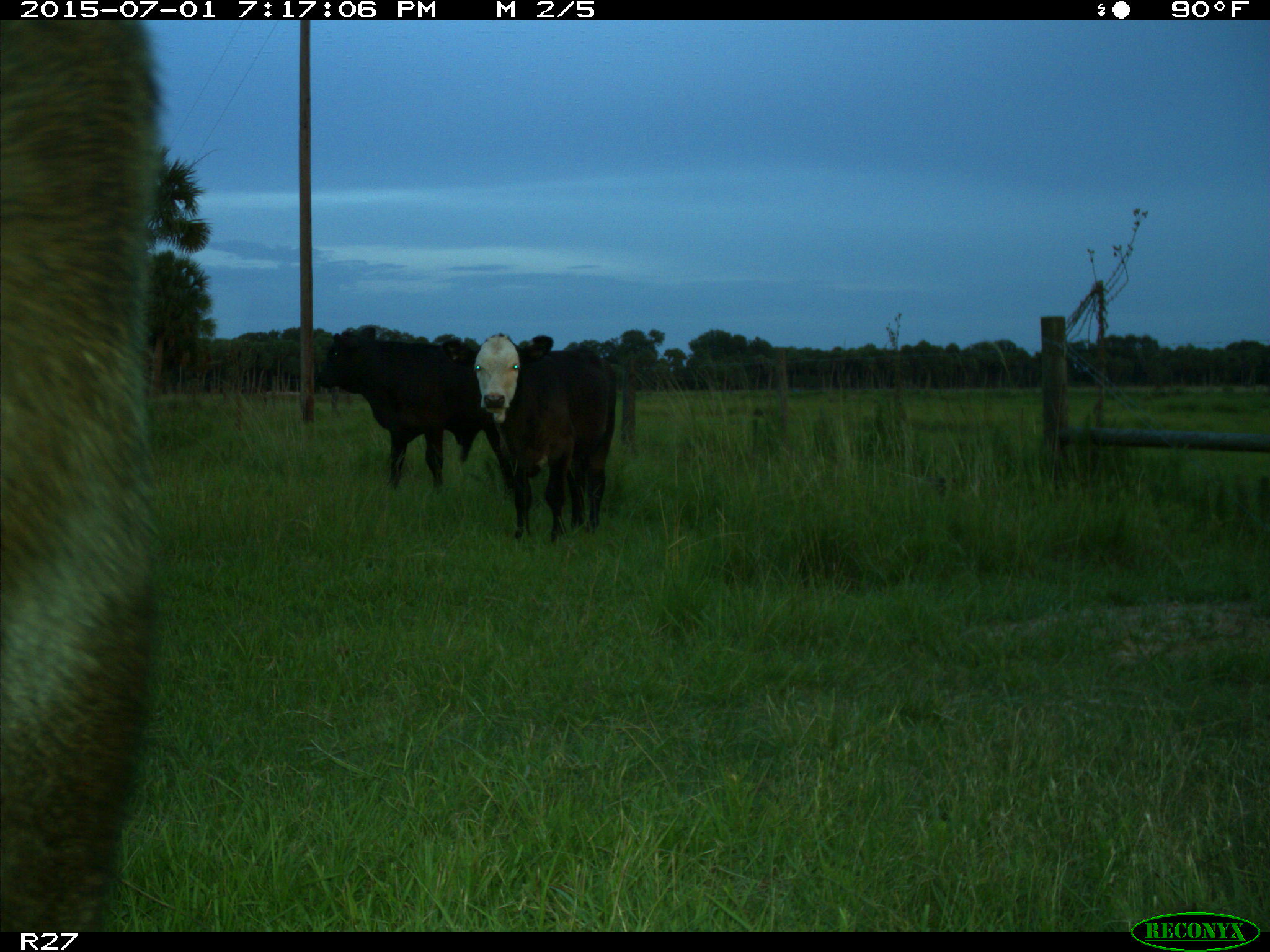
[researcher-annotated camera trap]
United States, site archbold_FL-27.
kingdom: Animalia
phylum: Chordata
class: Mammalia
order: Artiodactyla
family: Bovidae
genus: Bos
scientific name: Bos taurus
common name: domestic cow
Bos taurus (domestic cow).